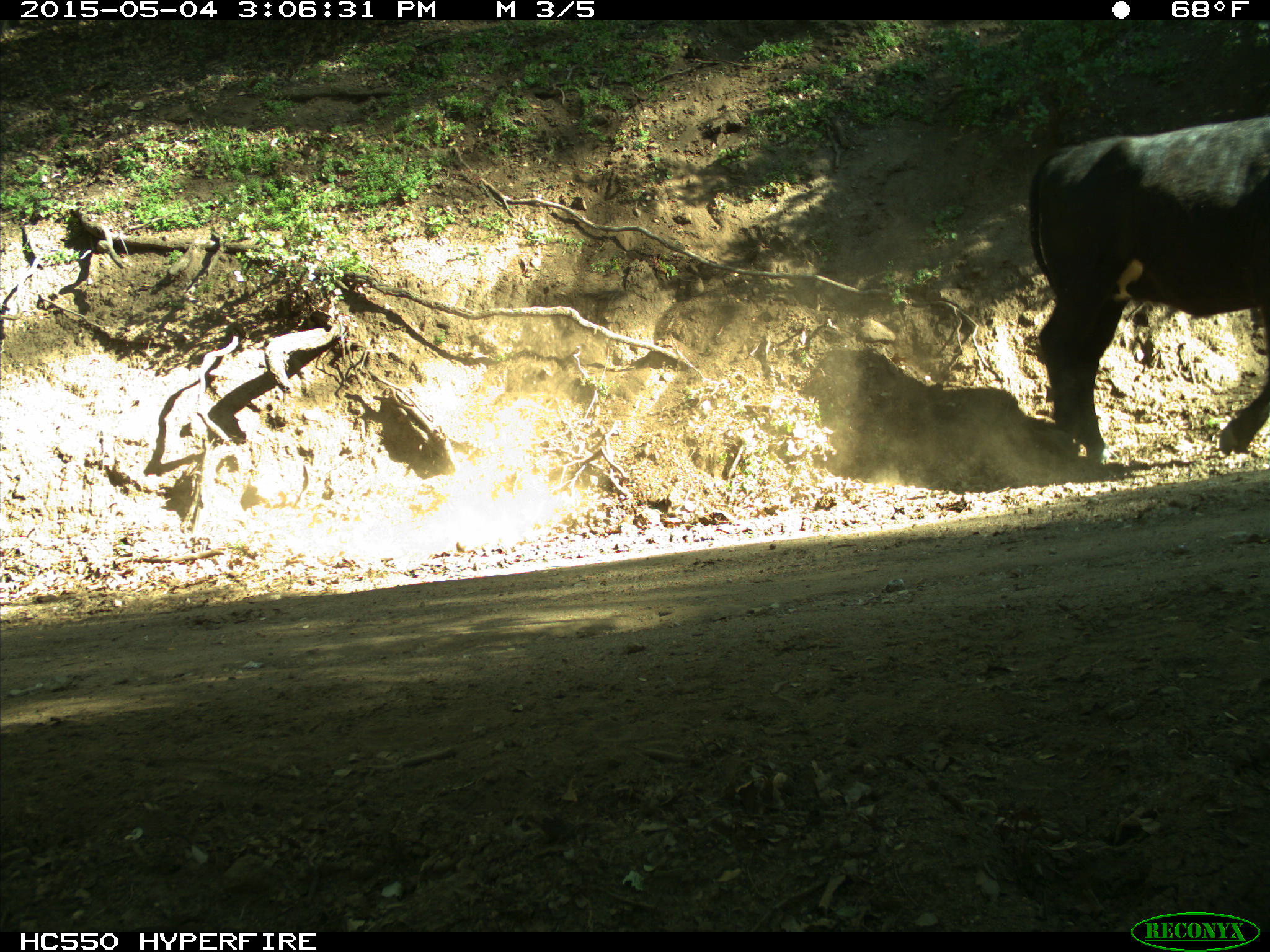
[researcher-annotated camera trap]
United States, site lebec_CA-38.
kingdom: Animalia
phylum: Chordata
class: Mammalia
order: Artiodactyla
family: Bovidae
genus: Bos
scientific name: Bos taurus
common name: domestic cow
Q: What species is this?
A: Bos taurus (domestic cow).